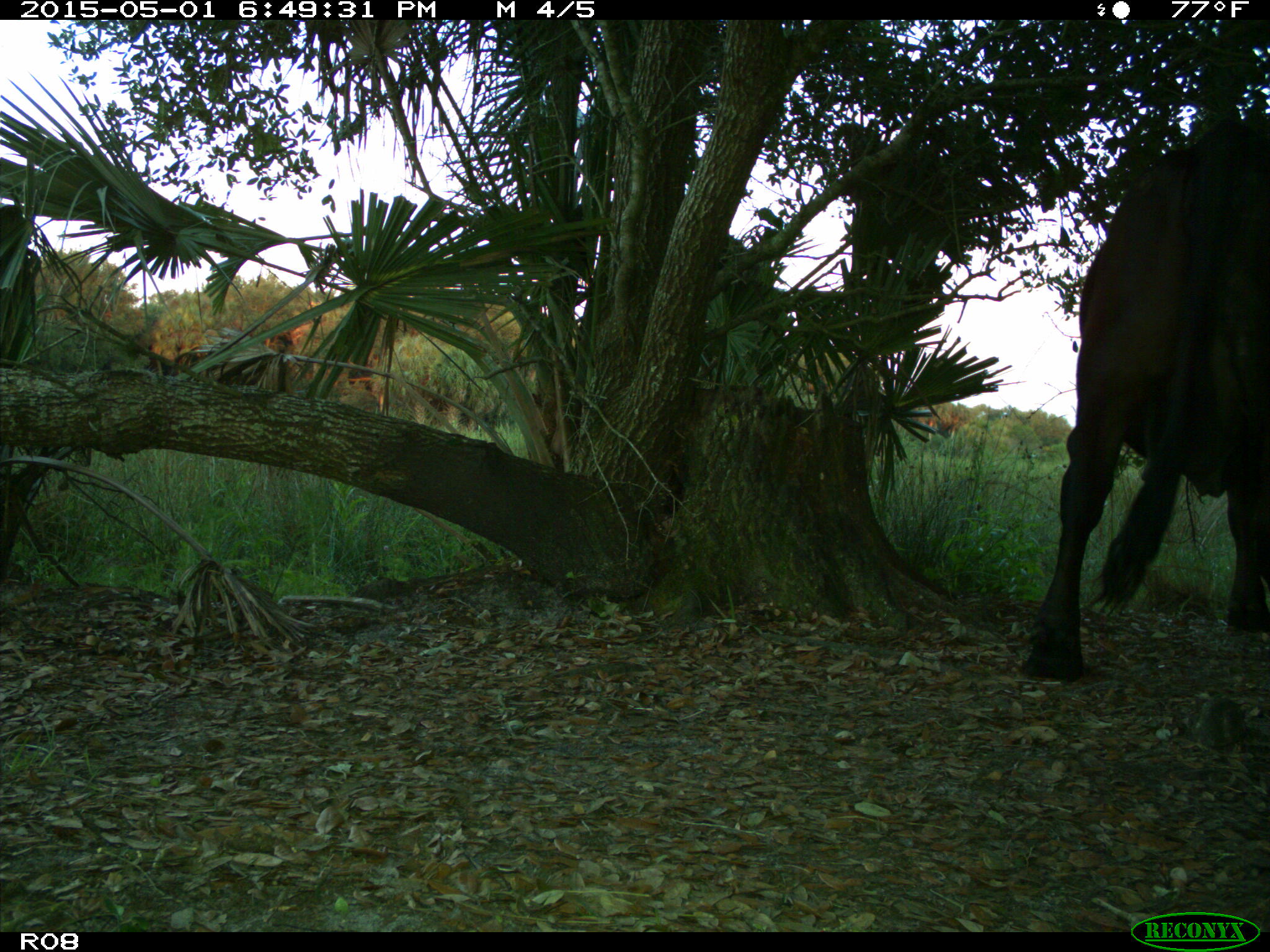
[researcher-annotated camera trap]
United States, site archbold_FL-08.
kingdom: Animalia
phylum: Chordata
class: Mammalia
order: Artiodactyla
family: Bovidae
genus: Bos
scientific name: Bos taurus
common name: domestic cow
Bos taurus (domestic cow).